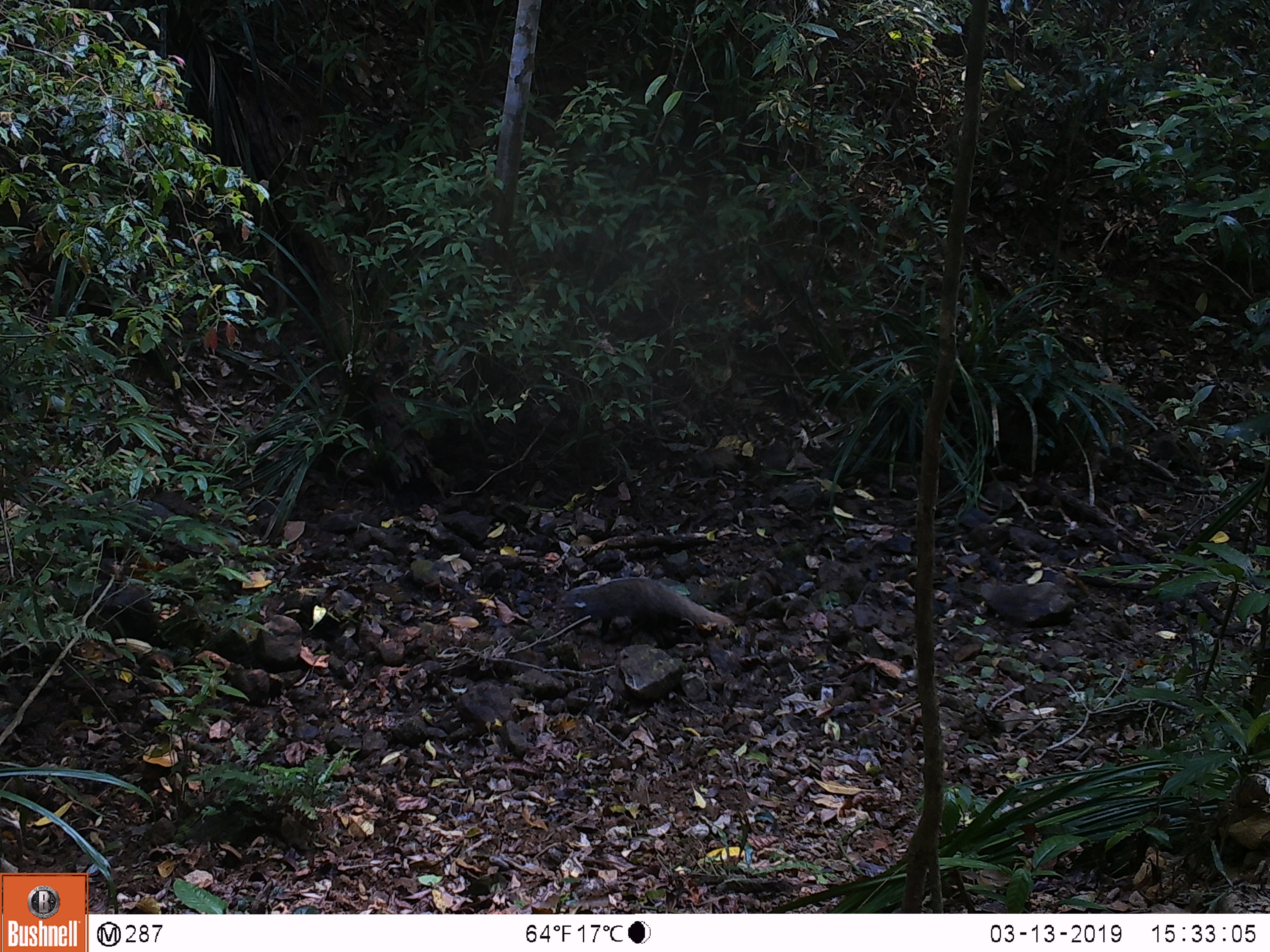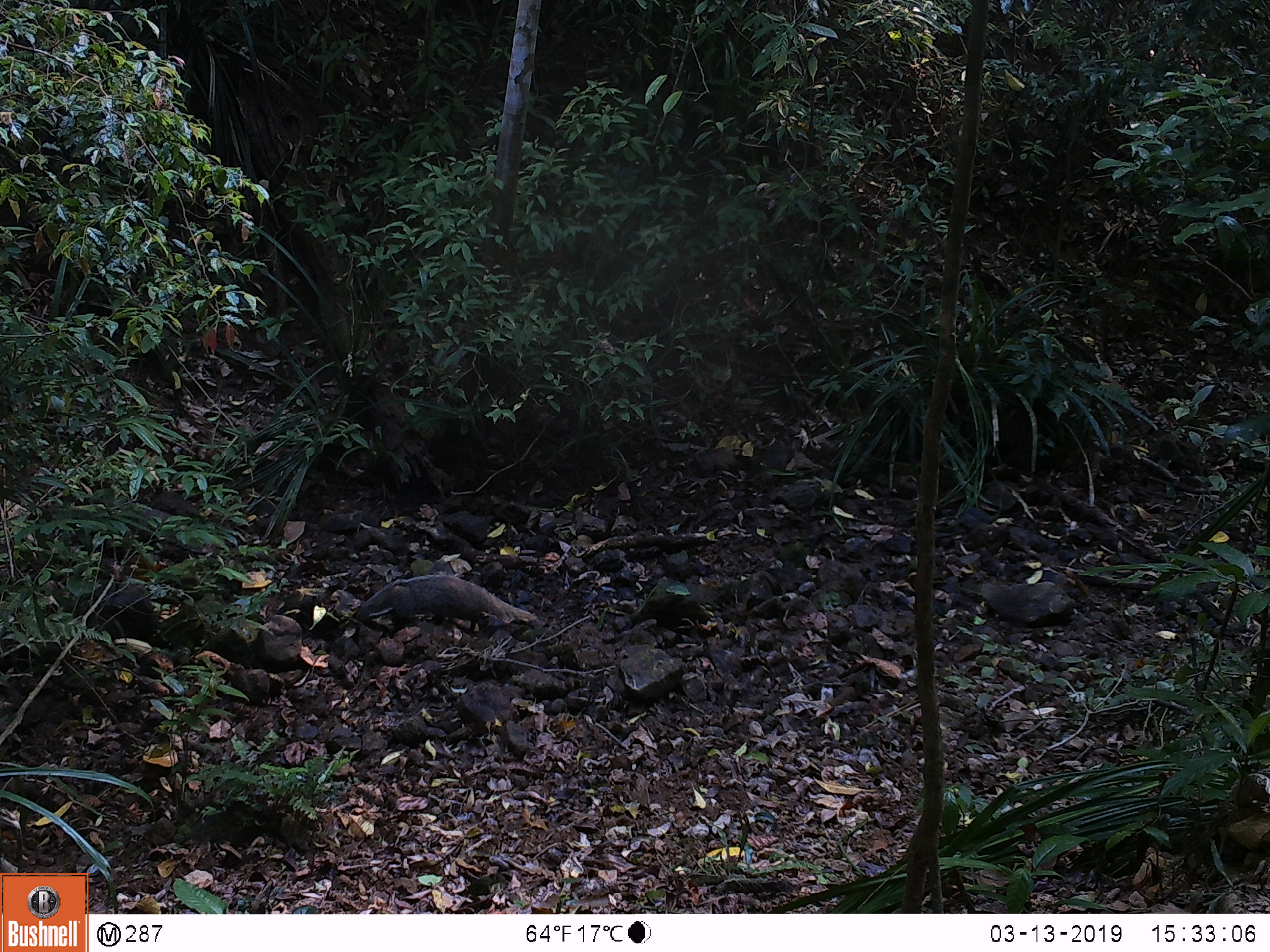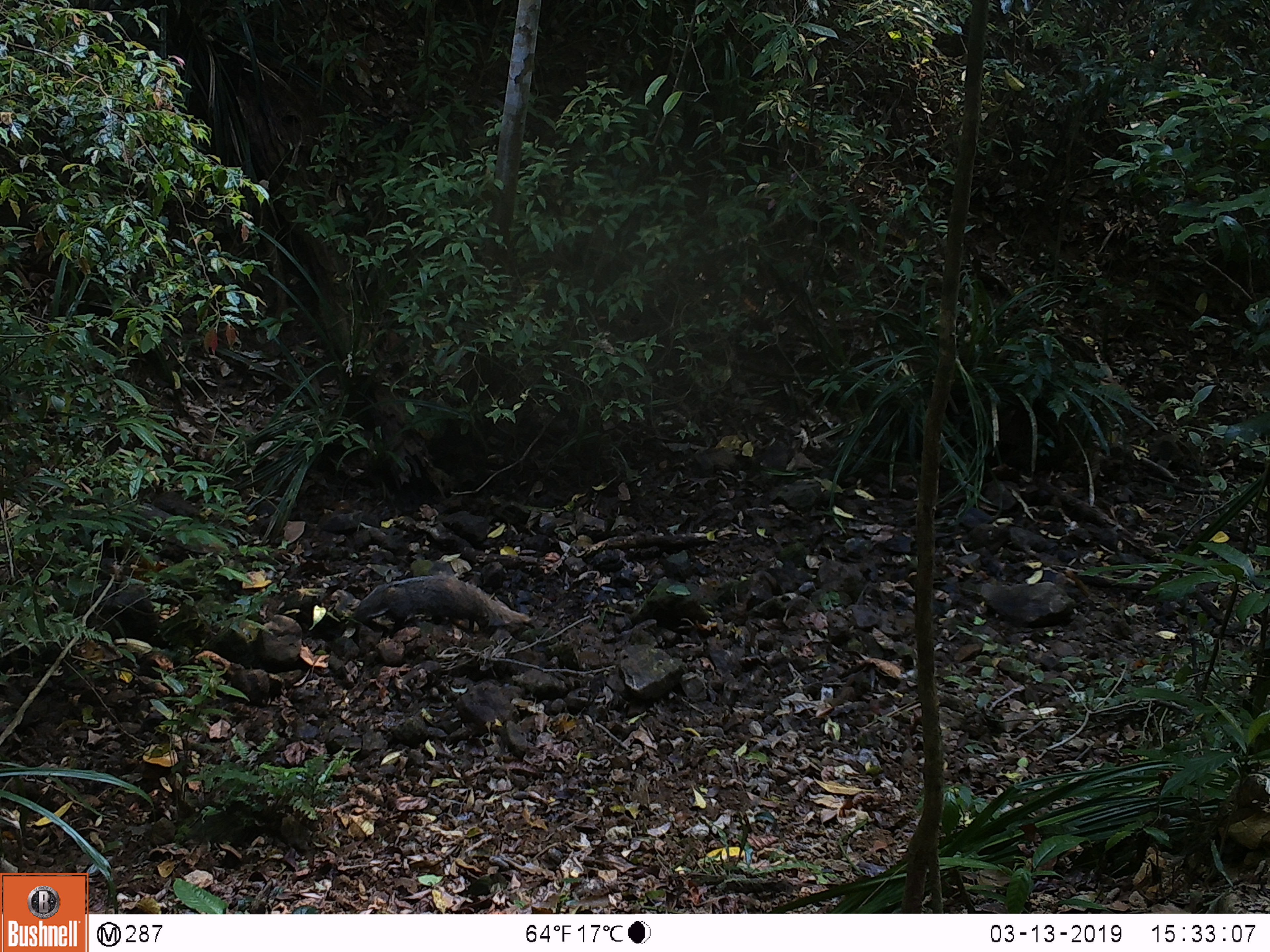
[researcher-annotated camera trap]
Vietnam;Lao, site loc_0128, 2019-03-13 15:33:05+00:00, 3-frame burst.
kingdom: Animalia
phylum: Chordata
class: Mammalia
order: Carnivora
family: Herpestidae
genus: Urva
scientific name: Urva urva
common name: crab-eating mongoose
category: crab eating mongoose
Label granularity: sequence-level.